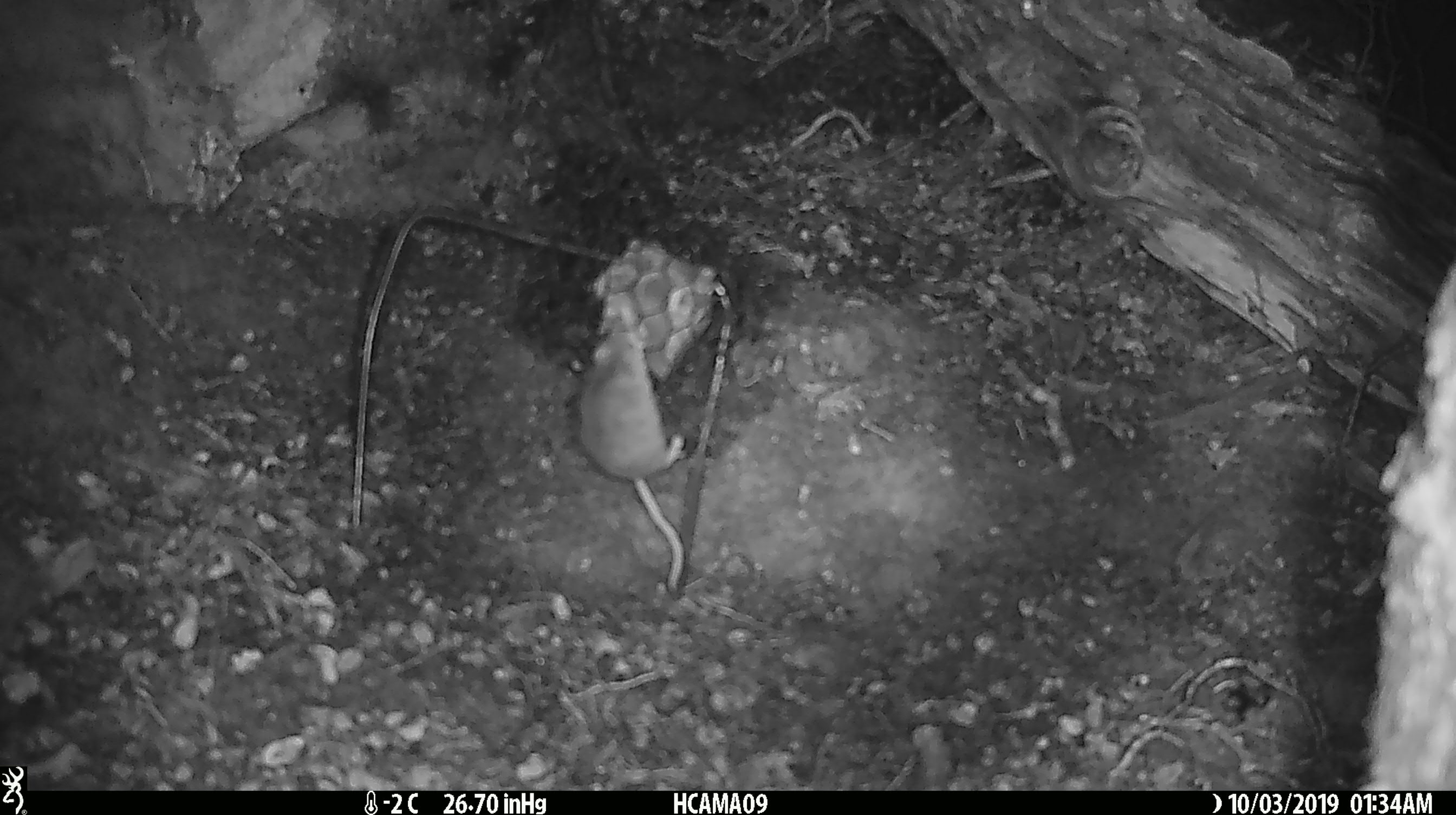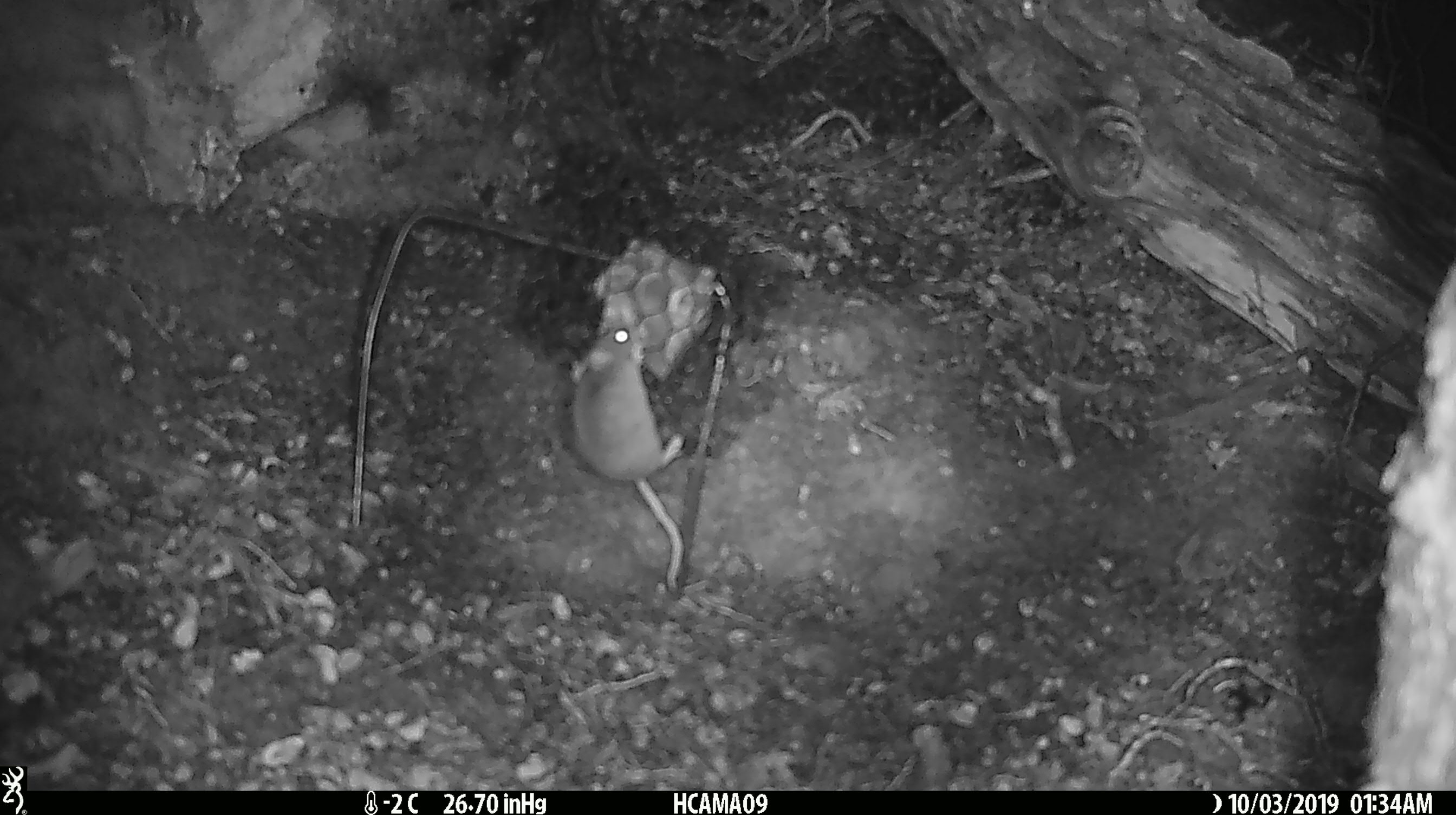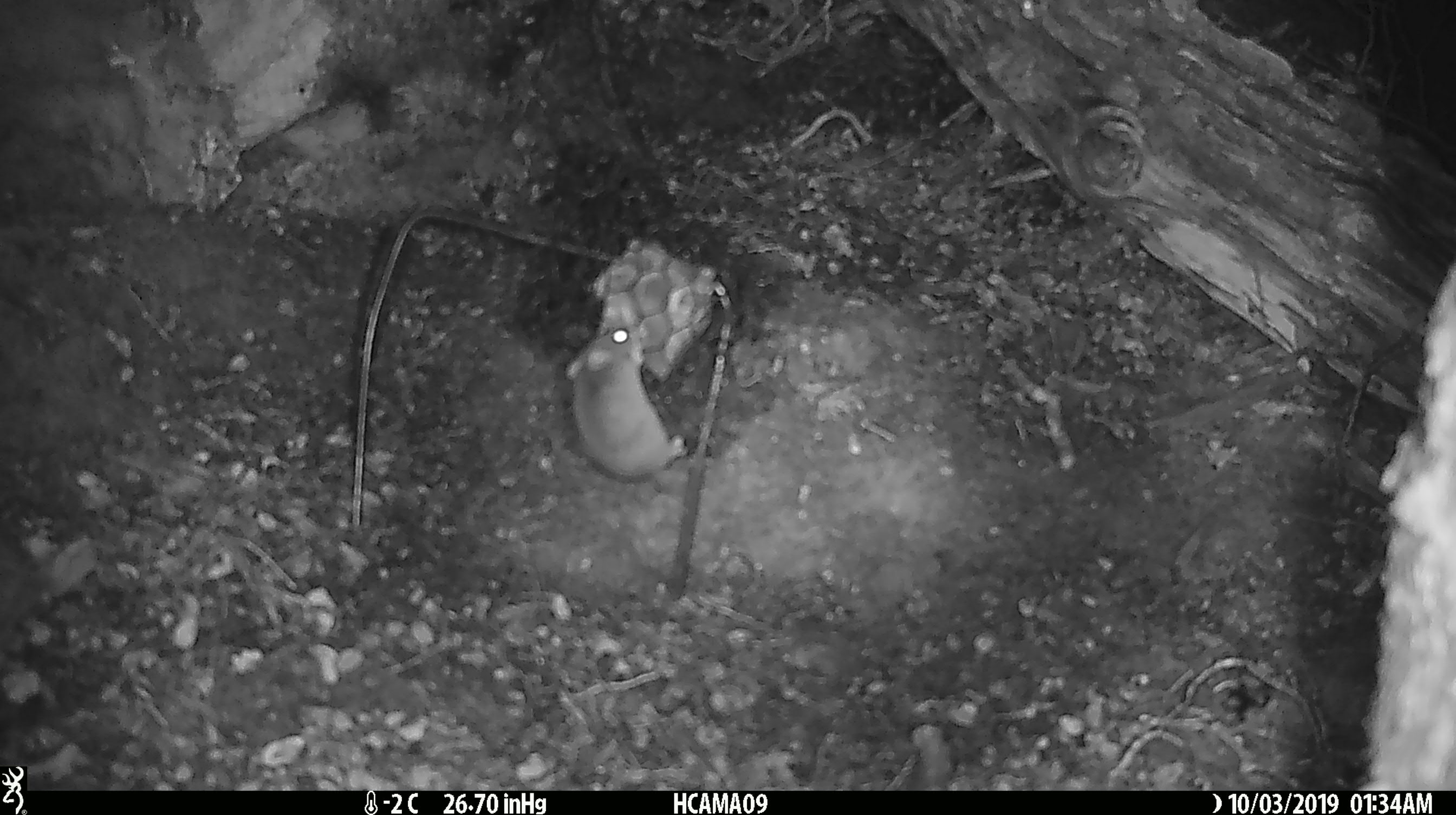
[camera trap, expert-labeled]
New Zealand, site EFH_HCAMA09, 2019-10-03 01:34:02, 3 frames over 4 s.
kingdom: Animalia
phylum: Chordata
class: Mammalia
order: Rodentia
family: Muridae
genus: Mus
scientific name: Mus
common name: mouse